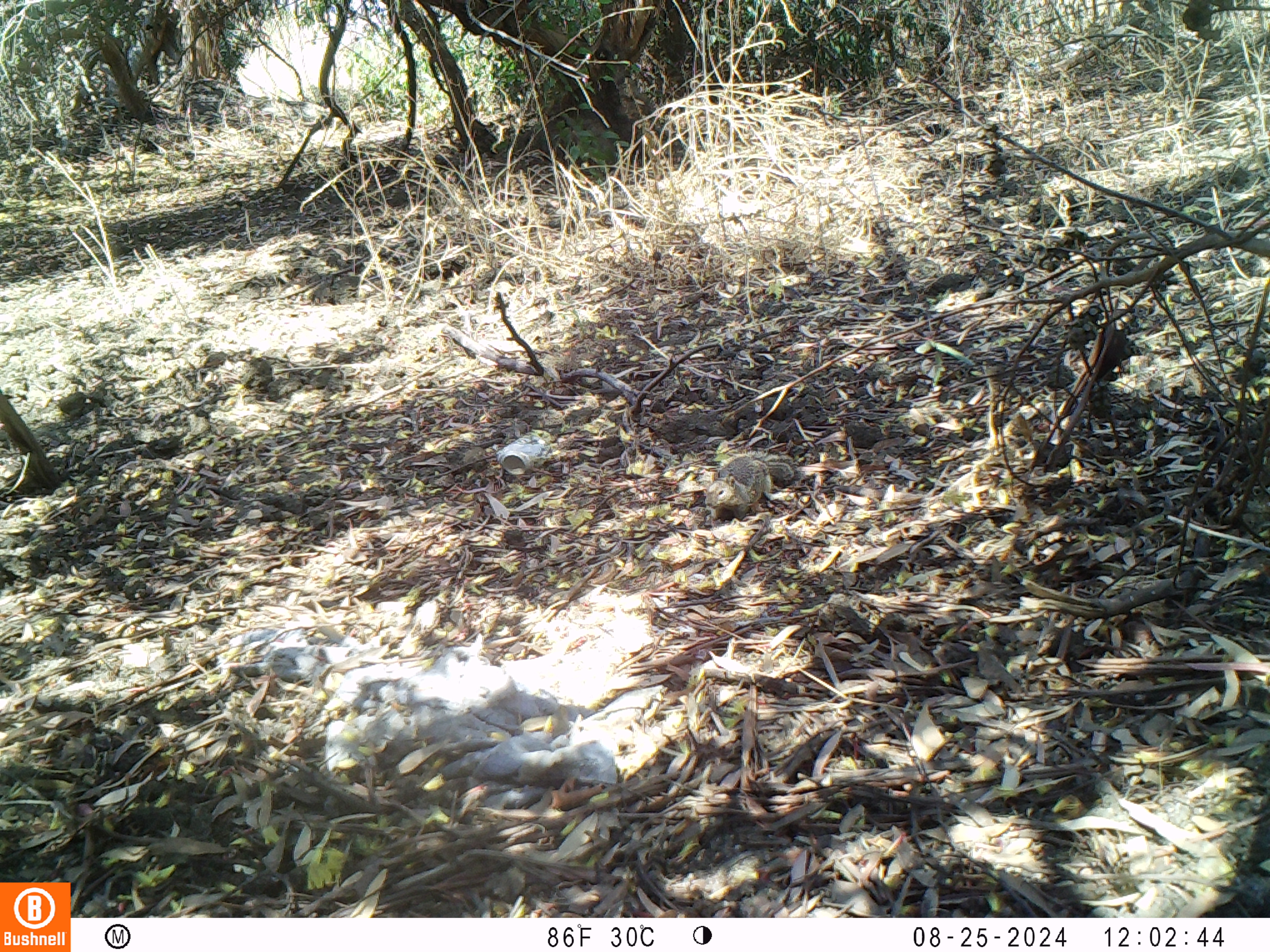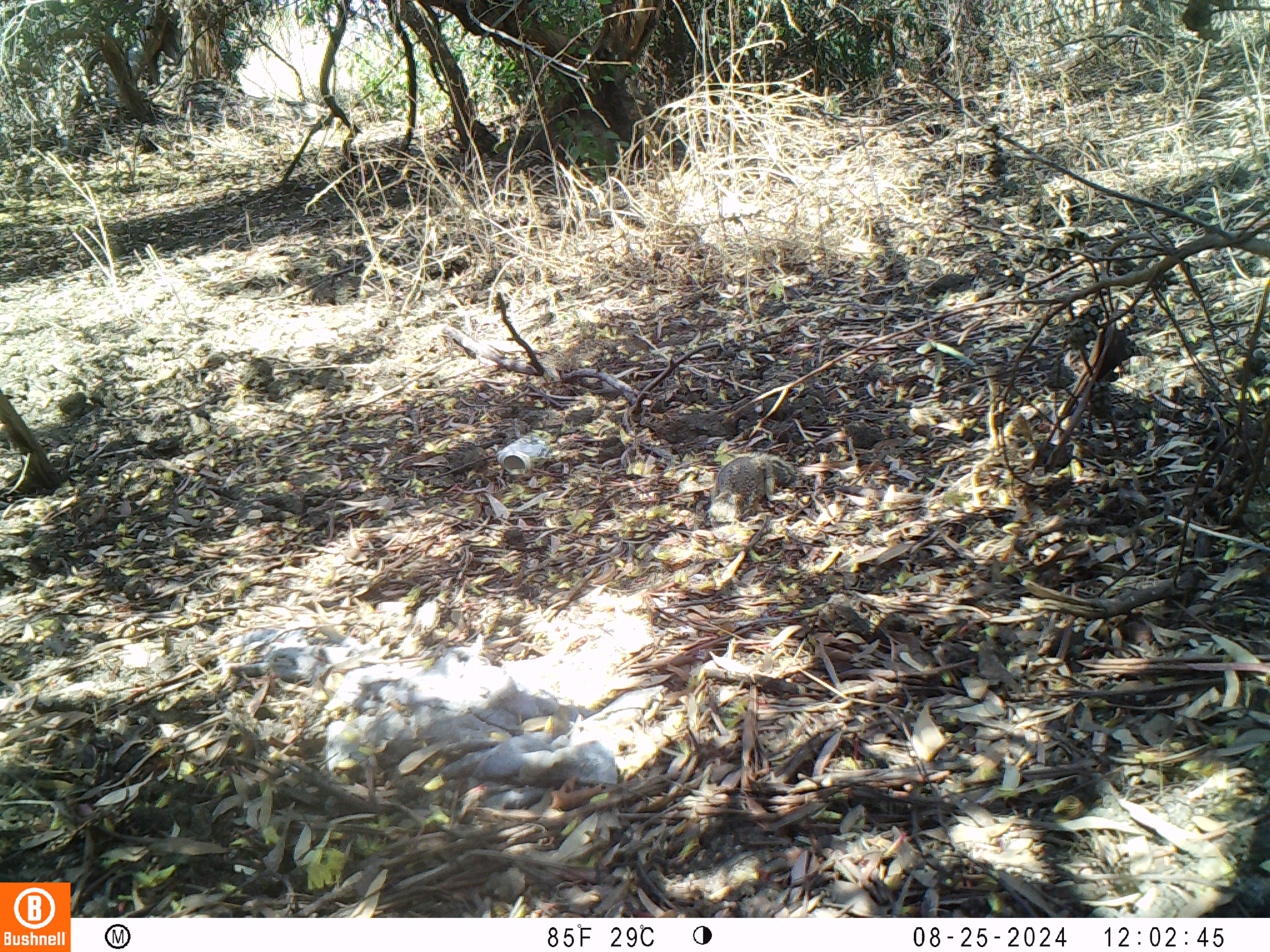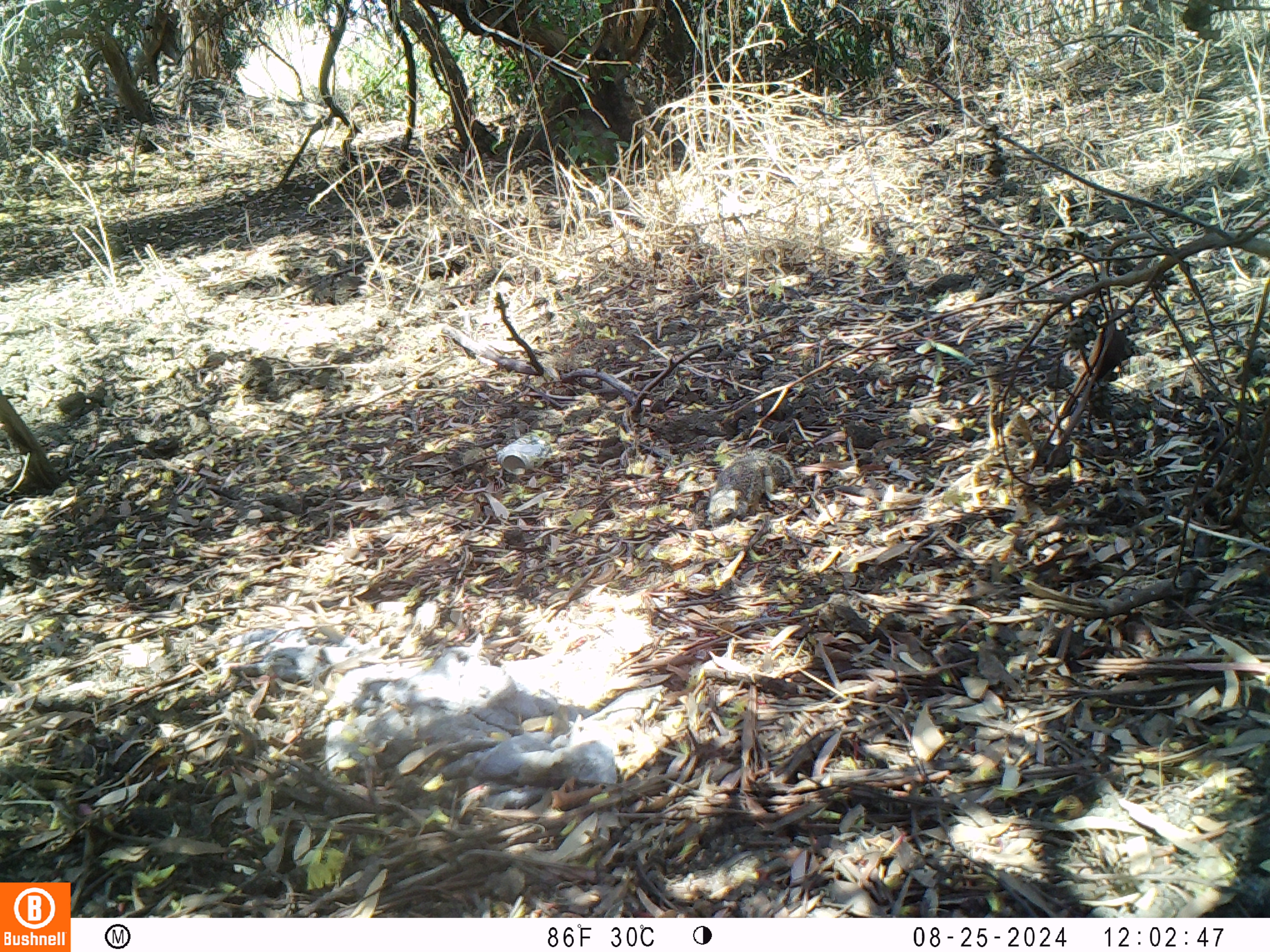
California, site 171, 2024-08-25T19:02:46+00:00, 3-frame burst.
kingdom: Animalia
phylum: Chordata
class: Mammalia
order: Rodentia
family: Sciuridae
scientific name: Sciuridae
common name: squirrel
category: unknown squirrel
Unknown squirrel (squirrel) (Sciuridae).